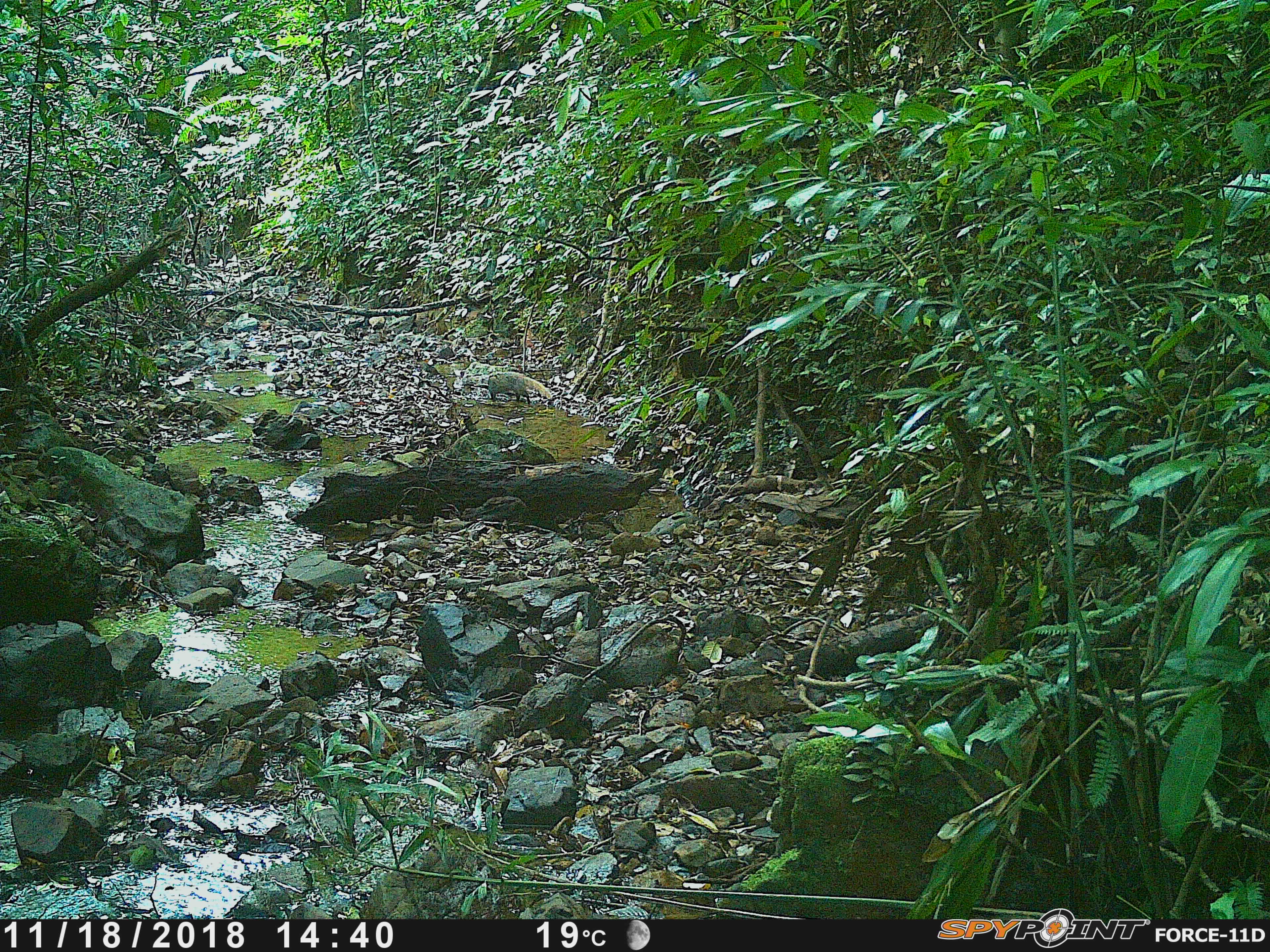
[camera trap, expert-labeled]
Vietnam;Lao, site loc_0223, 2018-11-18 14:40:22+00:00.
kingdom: Animalia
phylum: Chordata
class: Mammalia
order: Carnivora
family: Herpestidae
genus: Urva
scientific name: Urva urva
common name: crab-eating mongoose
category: crab eating mongoose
Crab eating mongoose (crab-eating mongoose) (Urva urva). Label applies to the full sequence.